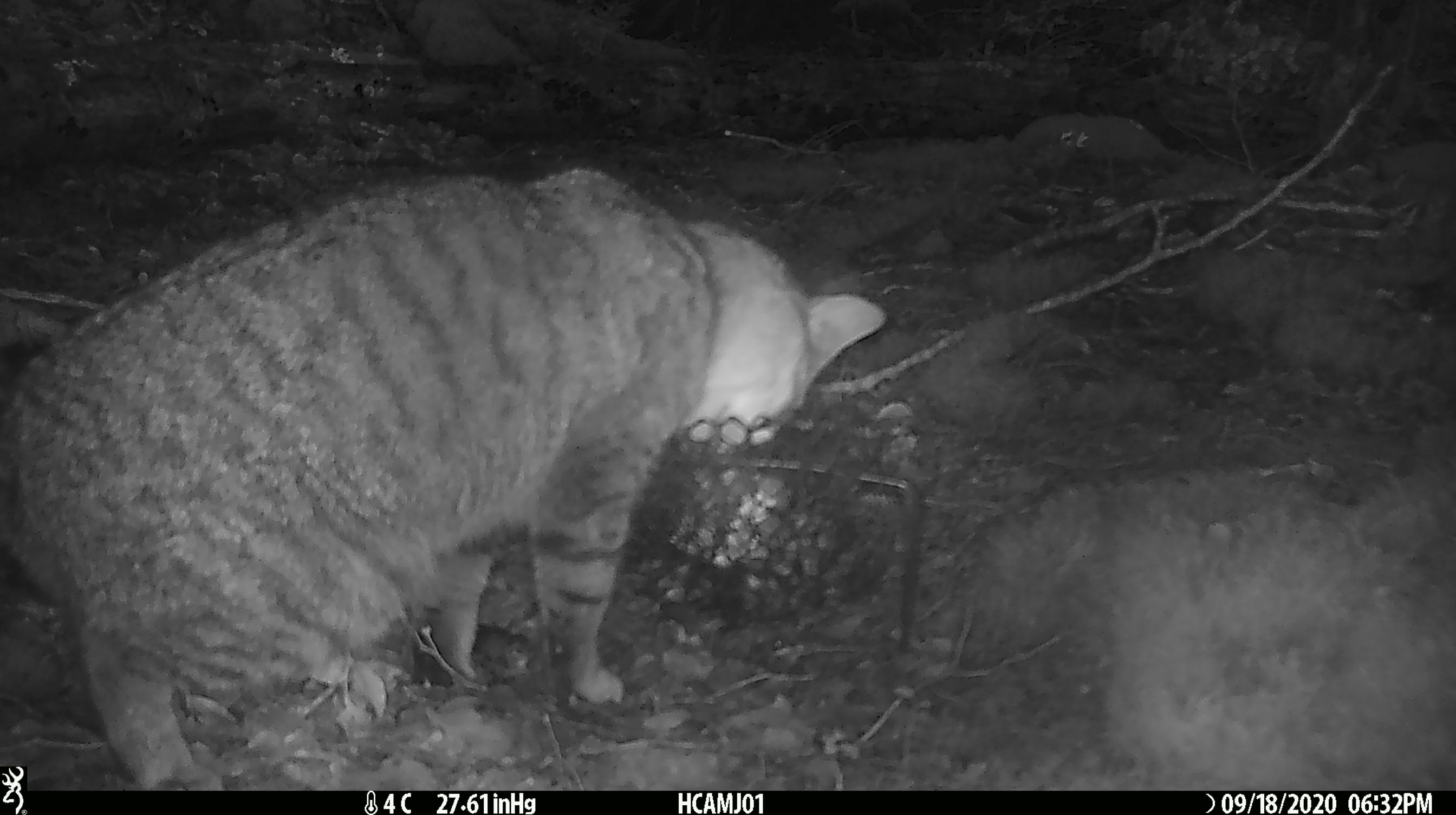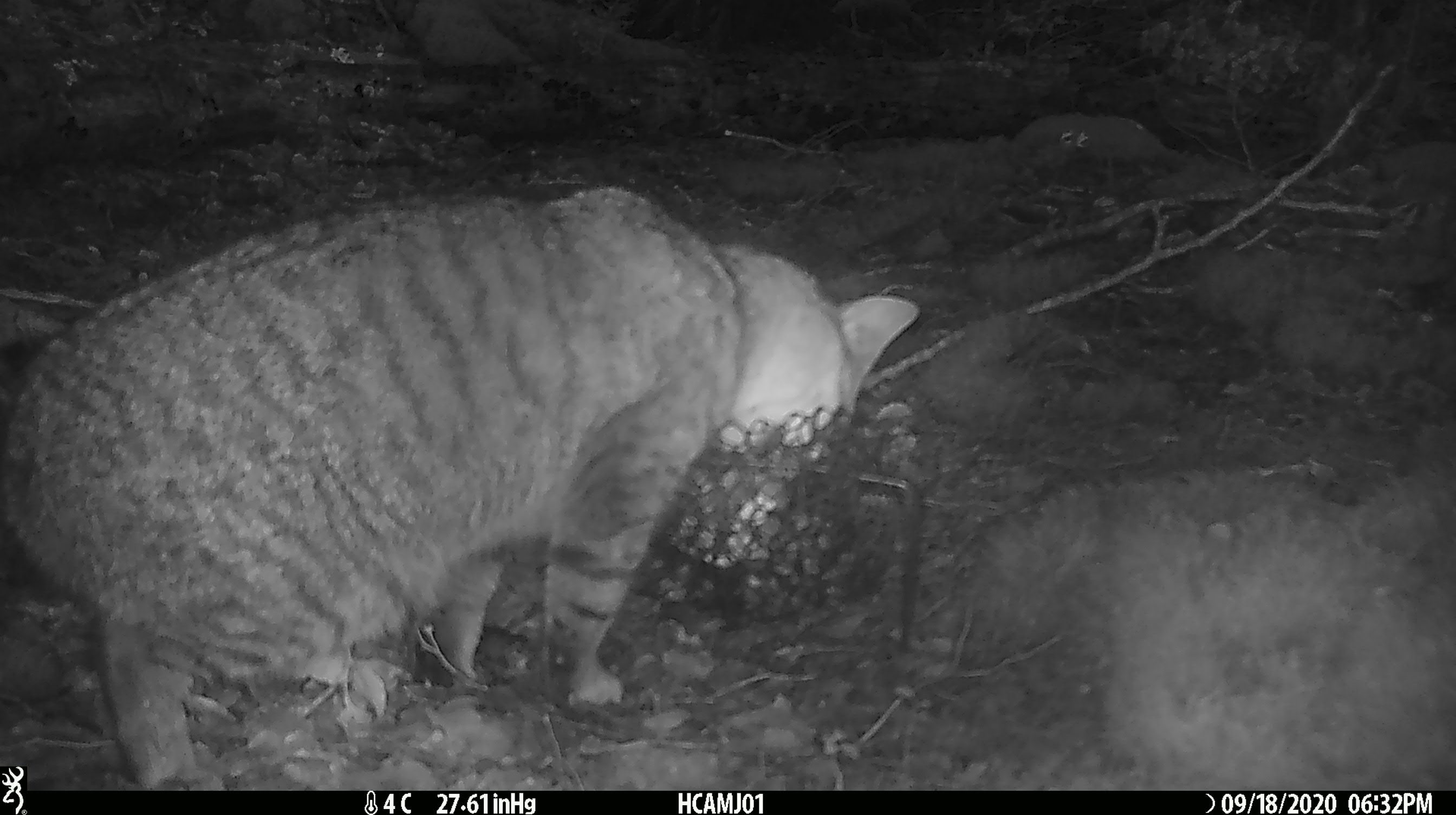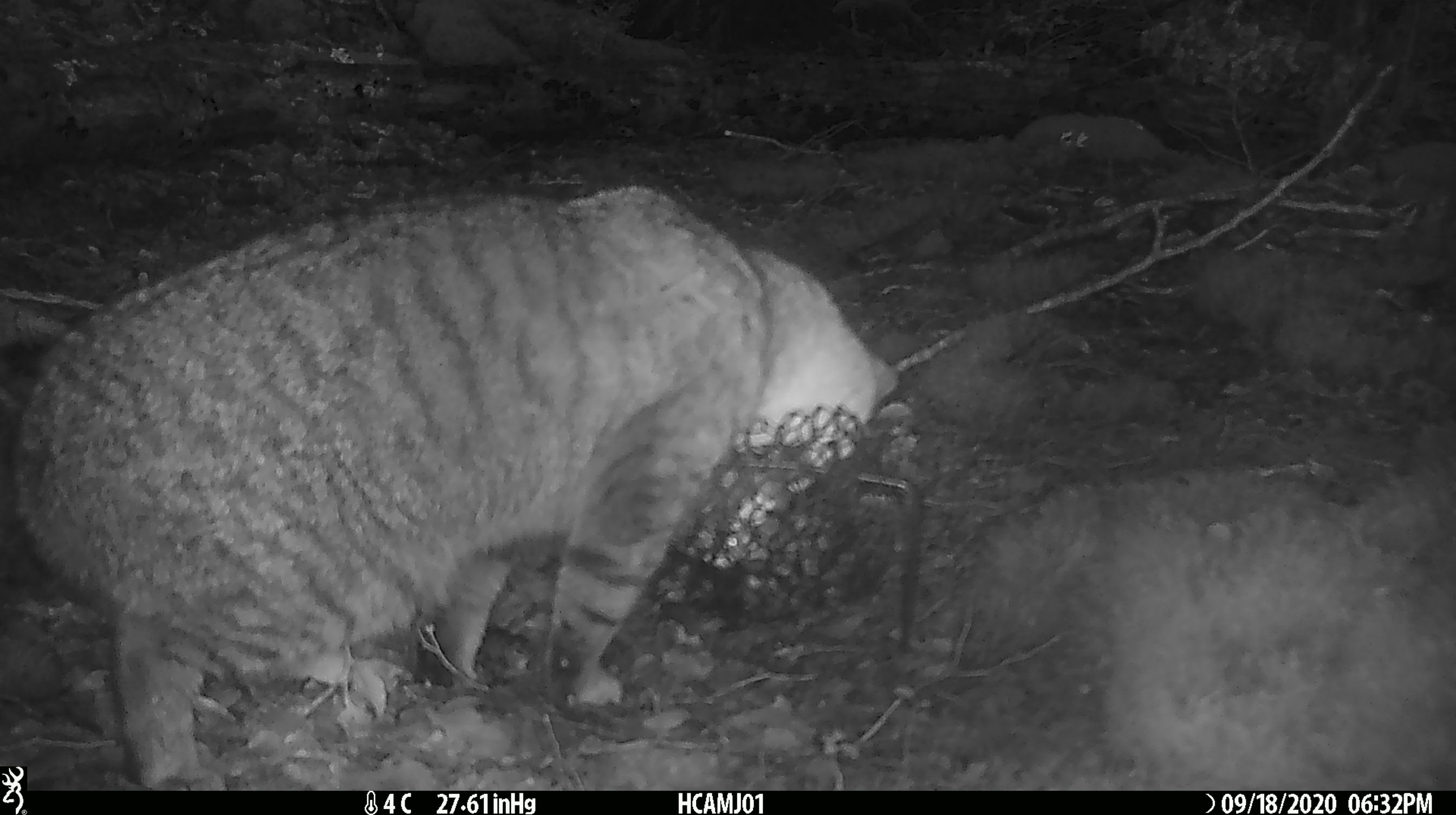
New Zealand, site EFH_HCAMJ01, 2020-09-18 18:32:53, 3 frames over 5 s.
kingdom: Animalia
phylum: Chordata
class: Mammalia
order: Carnivora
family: Felidae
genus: Felis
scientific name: Felis catus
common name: domestic cat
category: cat